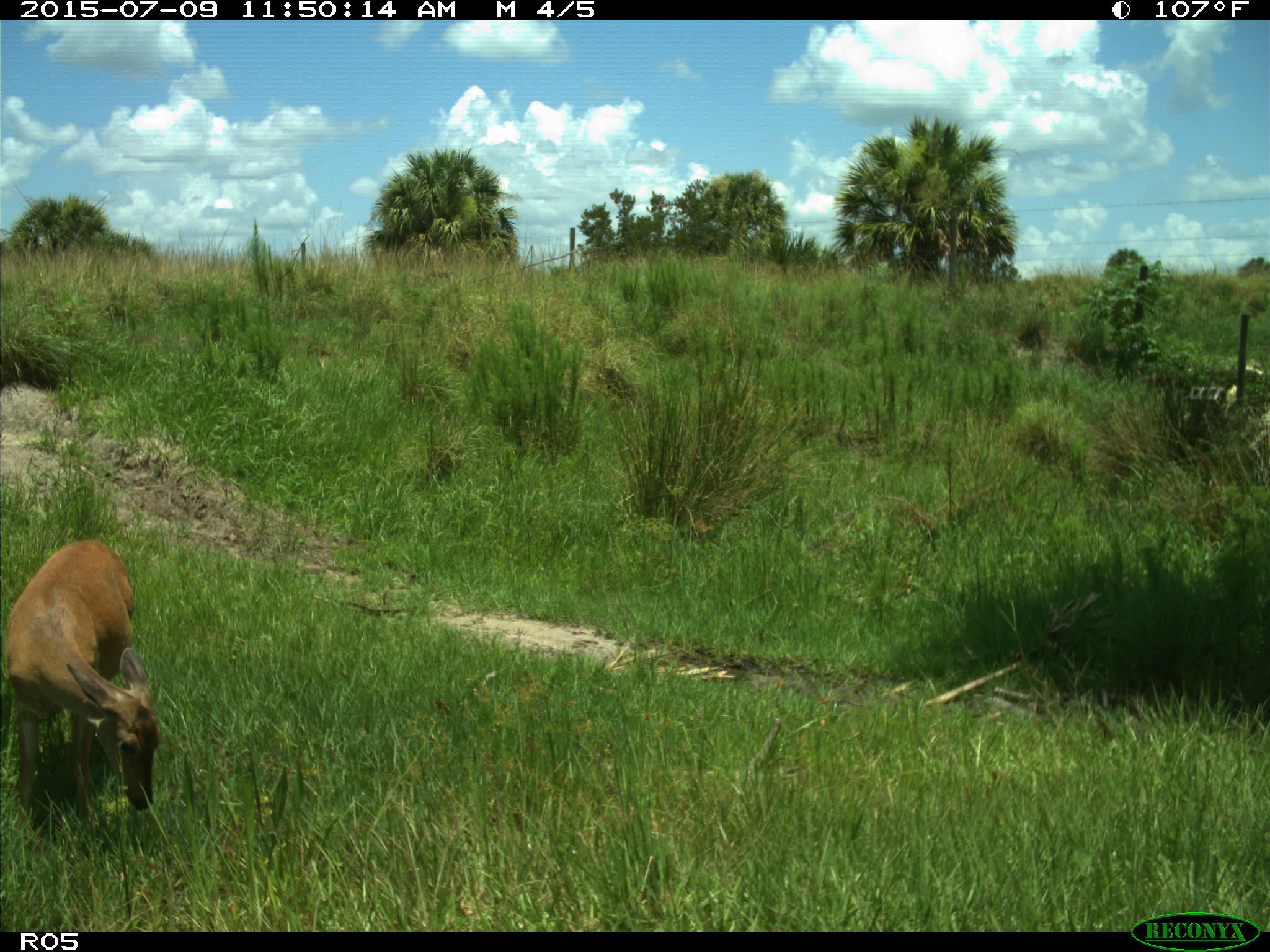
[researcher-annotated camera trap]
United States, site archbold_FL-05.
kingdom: Animalia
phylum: Chordata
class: Mammalia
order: Artiodactyla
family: Cervidae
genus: Odocoileus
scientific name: Odocoileus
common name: deer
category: unidentified deer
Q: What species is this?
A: Unidentified deer (deer) (Odocoileus).